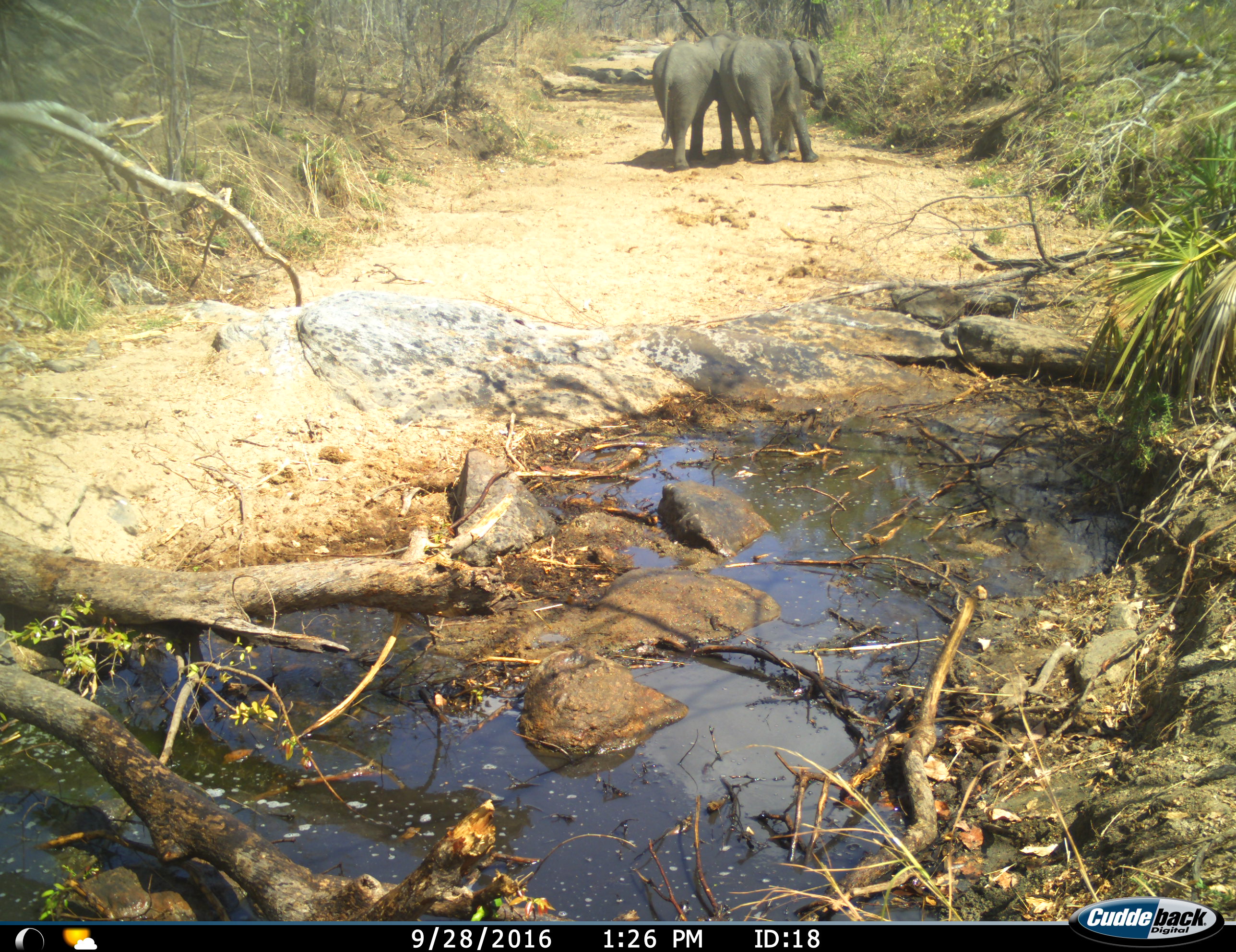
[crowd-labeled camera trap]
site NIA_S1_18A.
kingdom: Animalia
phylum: Chordata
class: Mammalia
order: Proboscidea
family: Elephantidae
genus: Loxodonta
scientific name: Loxodonta africana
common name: african bush elephant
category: elephant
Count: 2.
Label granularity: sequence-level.